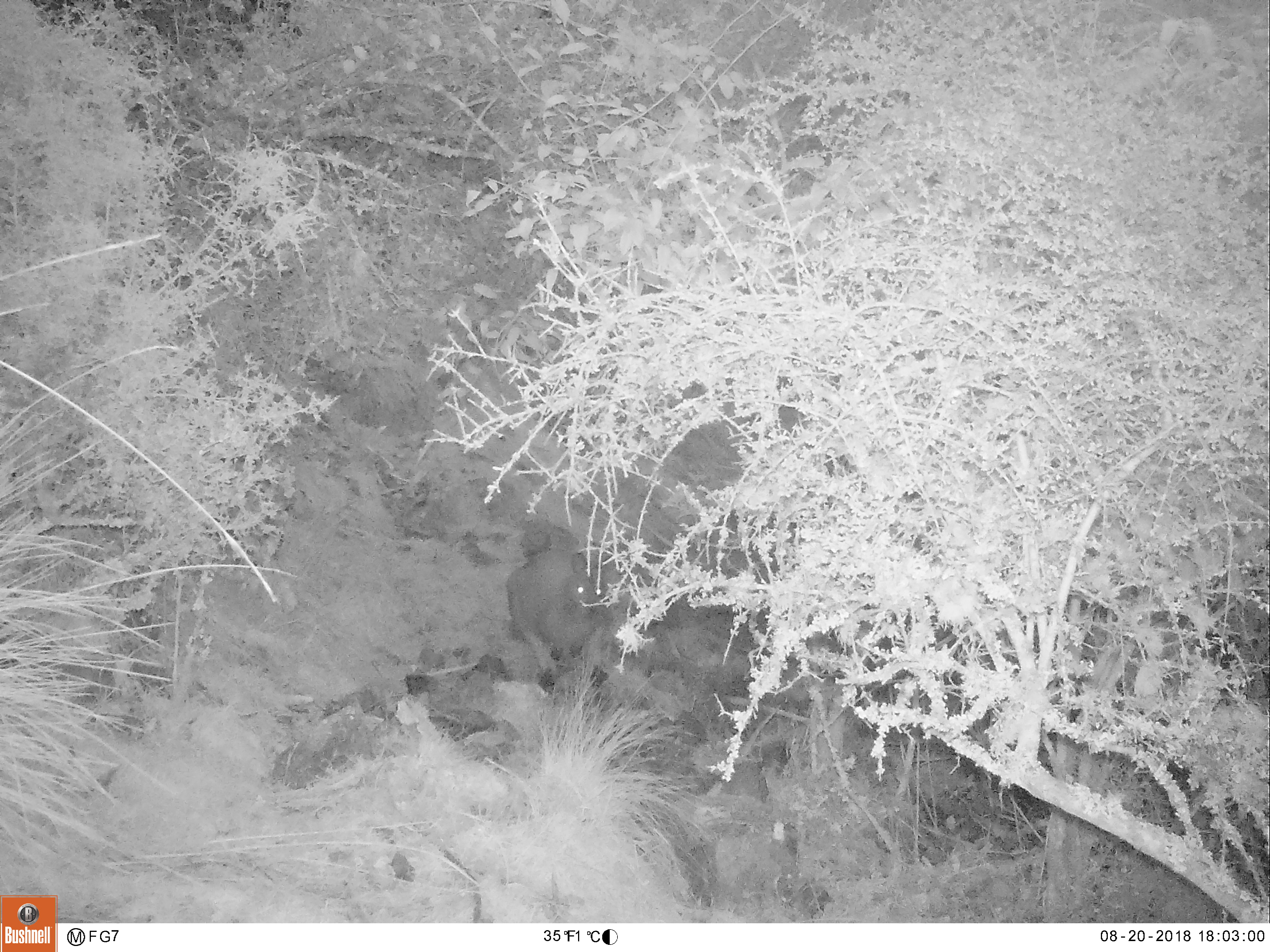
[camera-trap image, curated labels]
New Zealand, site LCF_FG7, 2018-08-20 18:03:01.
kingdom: Animalia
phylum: Chordata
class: Mammalia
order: Diprotodontia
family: Macropodidae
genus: Notamacropus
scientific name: Notamacropus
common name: wallaby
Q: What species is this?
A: Wallaby (Notamacropus).